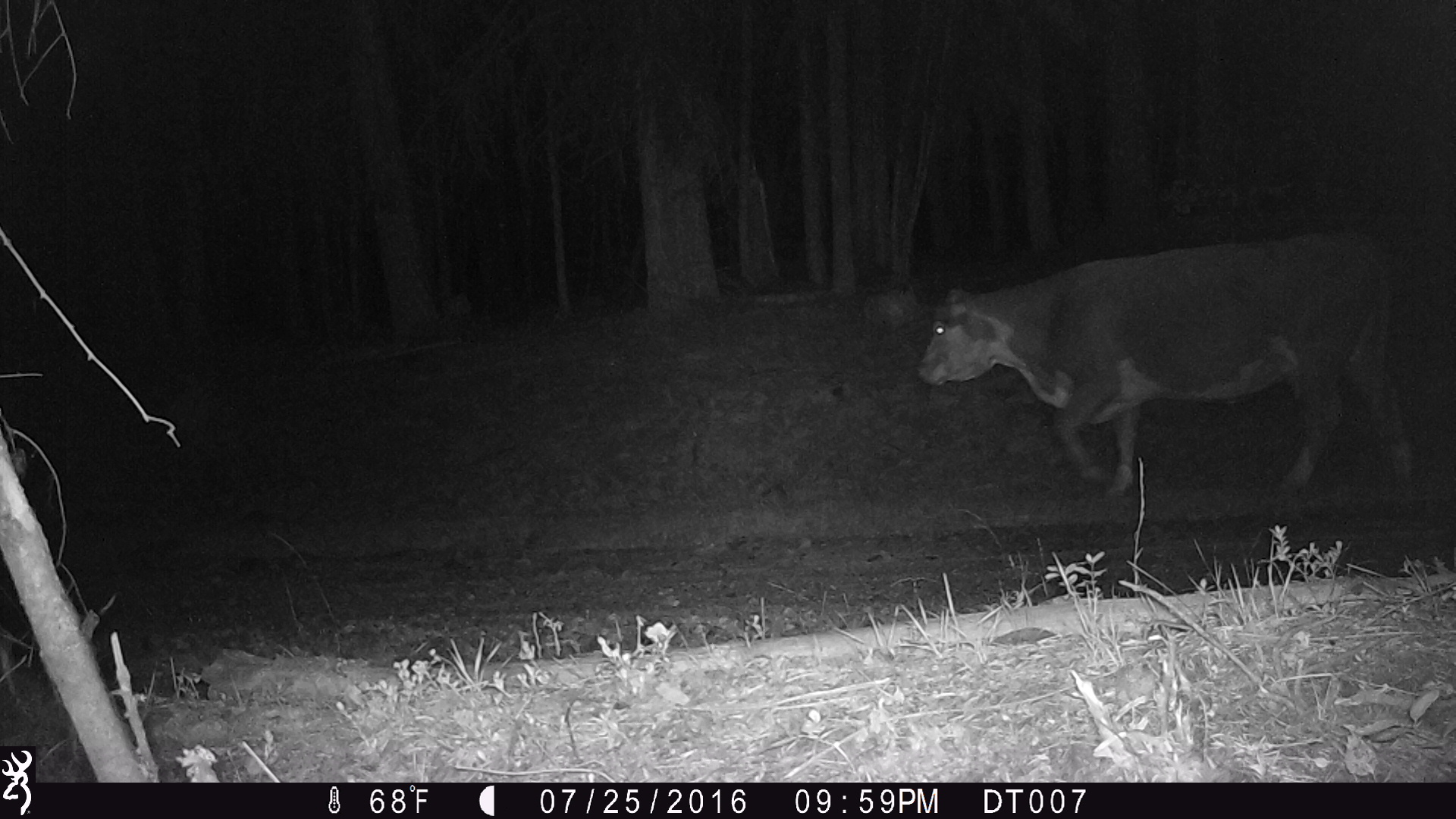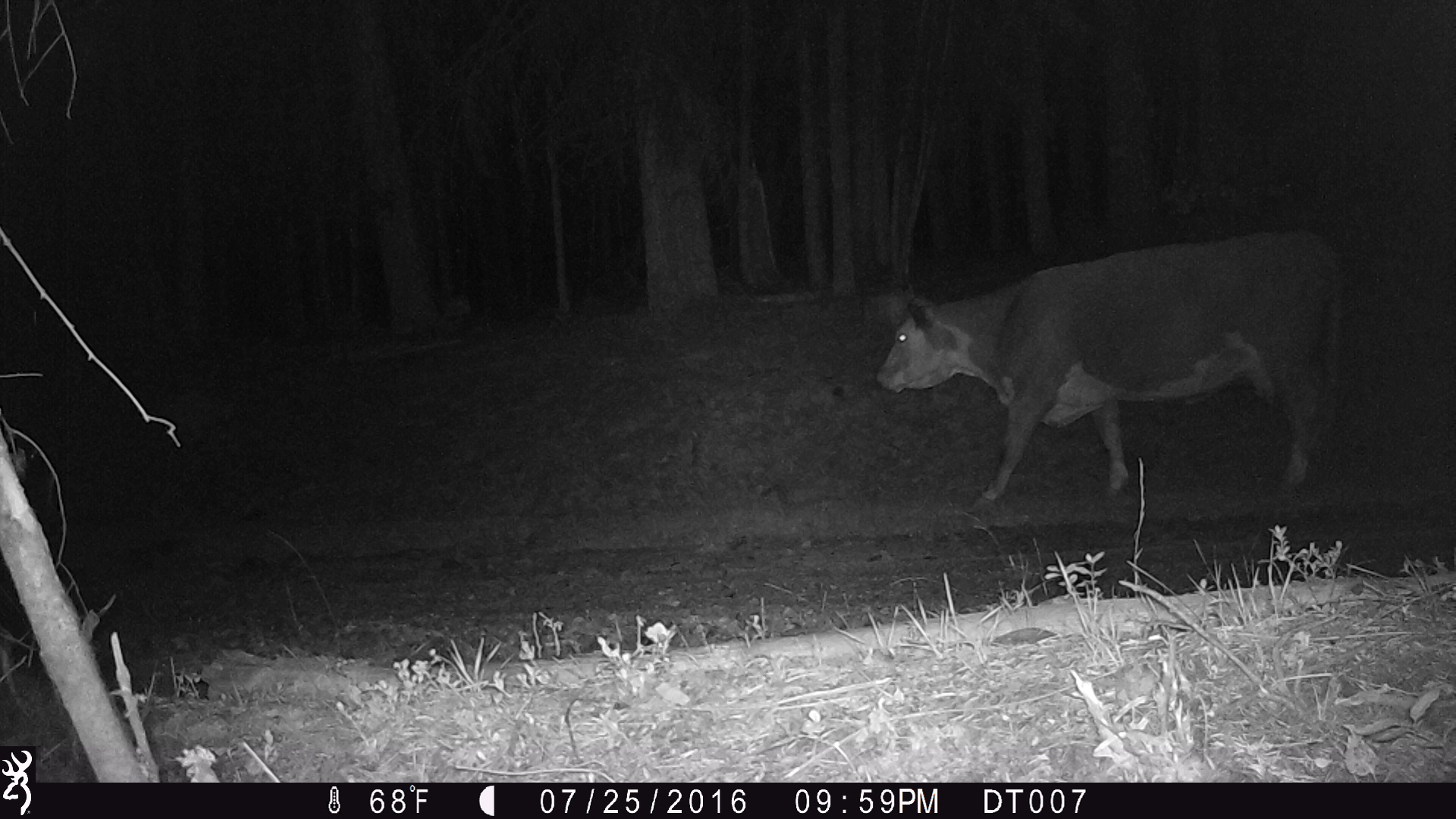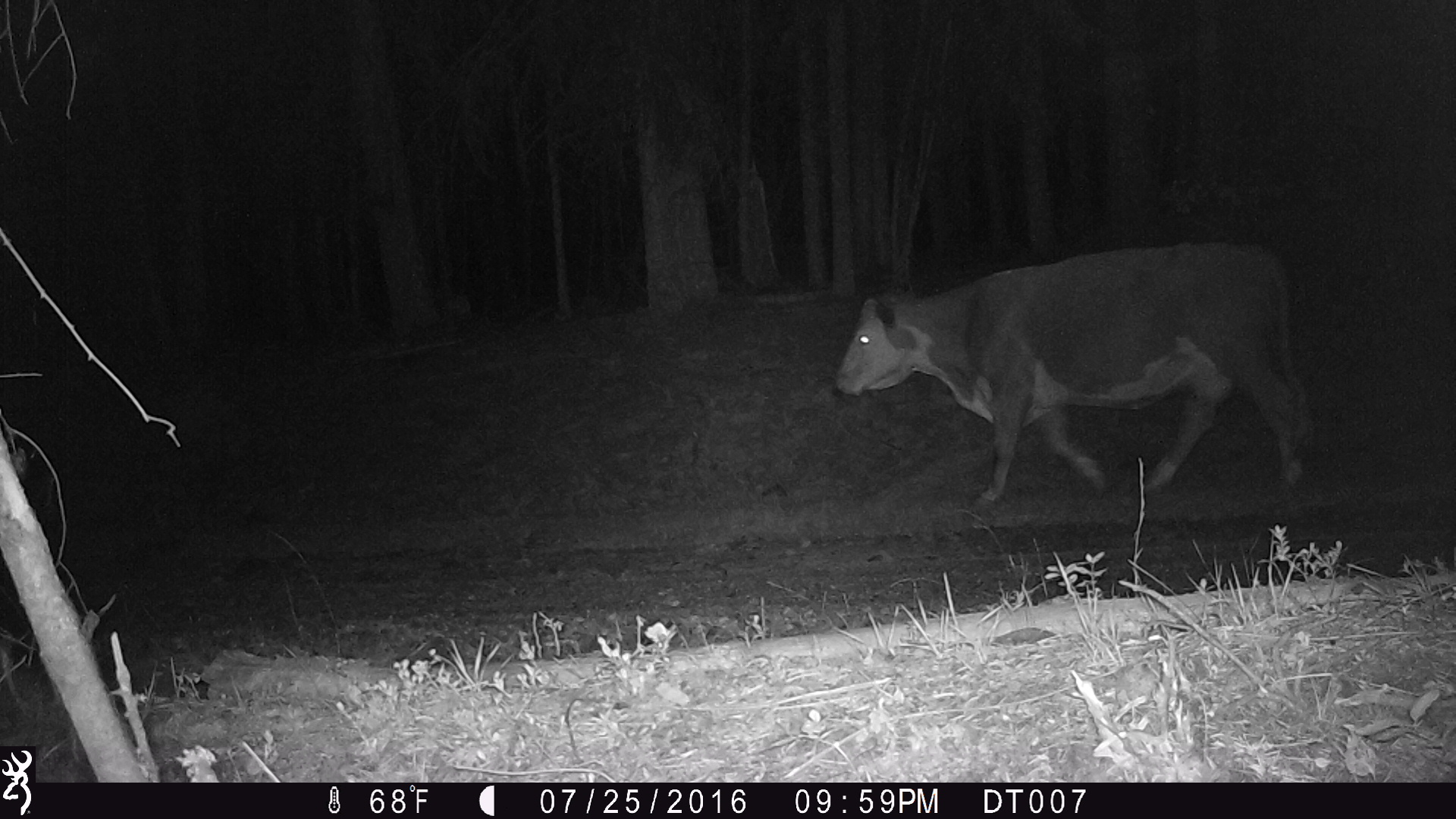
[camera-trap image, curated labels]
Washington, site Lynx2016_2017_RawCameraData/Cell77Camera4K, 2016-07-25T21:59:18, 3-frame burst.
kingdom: Animalia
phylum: Chordata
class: Mammalia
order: Artiodactyla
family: Bovidae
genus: Bos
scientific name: Bos taurus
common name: domestic cattle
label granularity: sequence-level